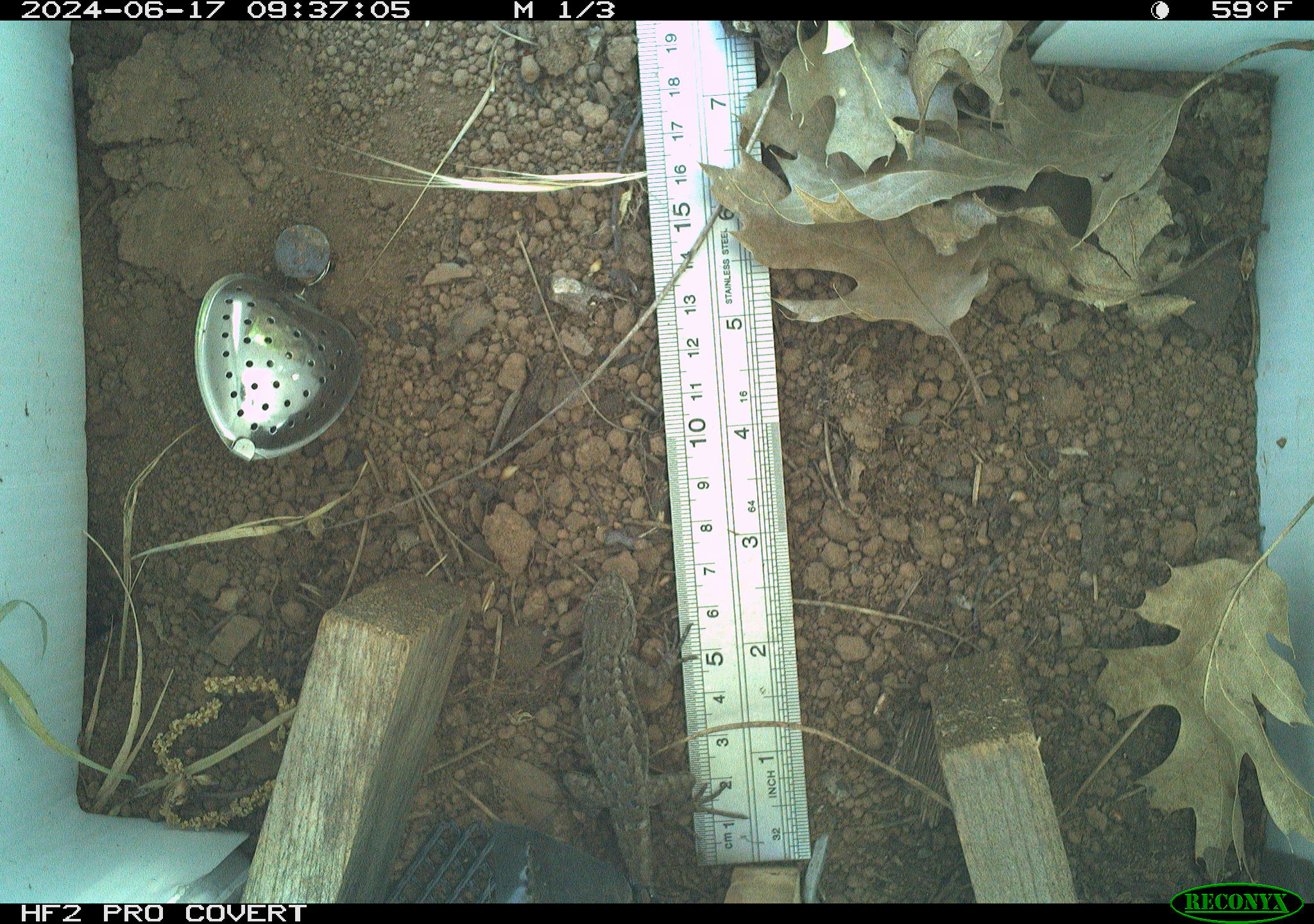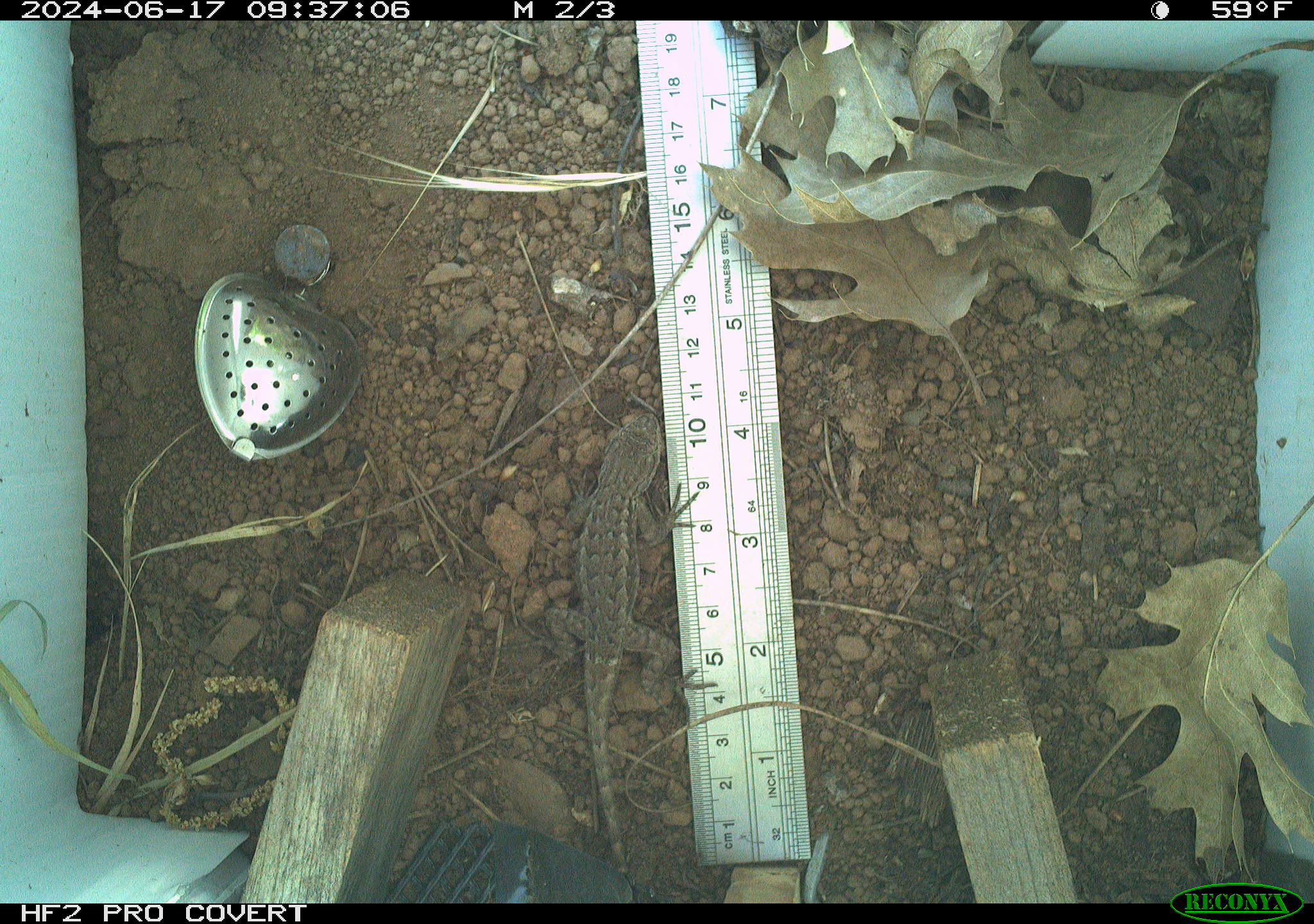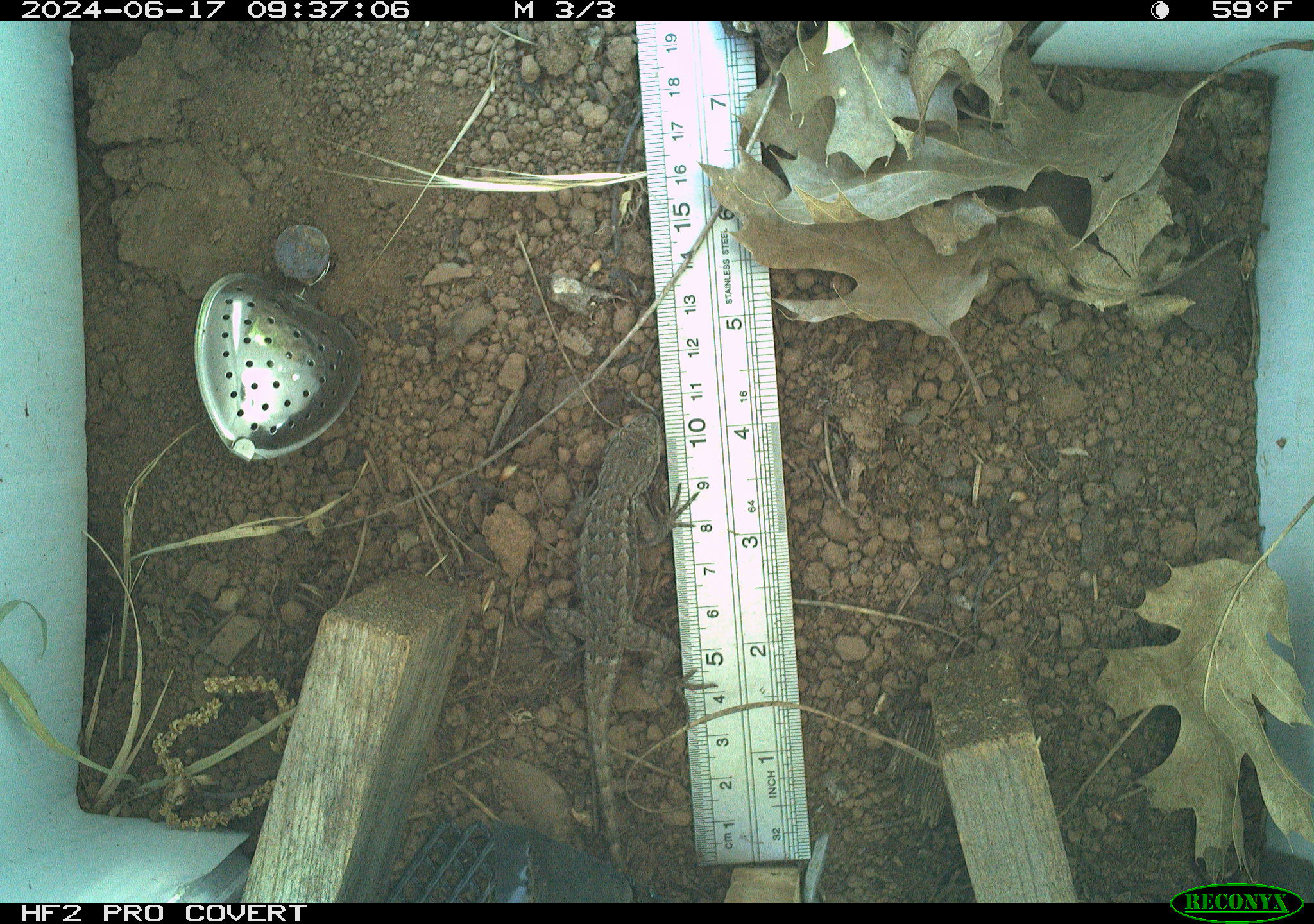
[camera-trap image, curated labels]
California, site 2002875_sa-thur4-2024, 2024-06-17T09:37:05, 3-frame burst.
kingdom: Animalia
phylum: Chordata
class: Reptilia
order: Squamata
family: Phrynosomatidae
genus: Sceloporus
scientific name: Sceloporus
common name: spiny lizards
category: sceloporus species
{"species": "sceloporus species (spiny lizards) (Sceloporus)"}